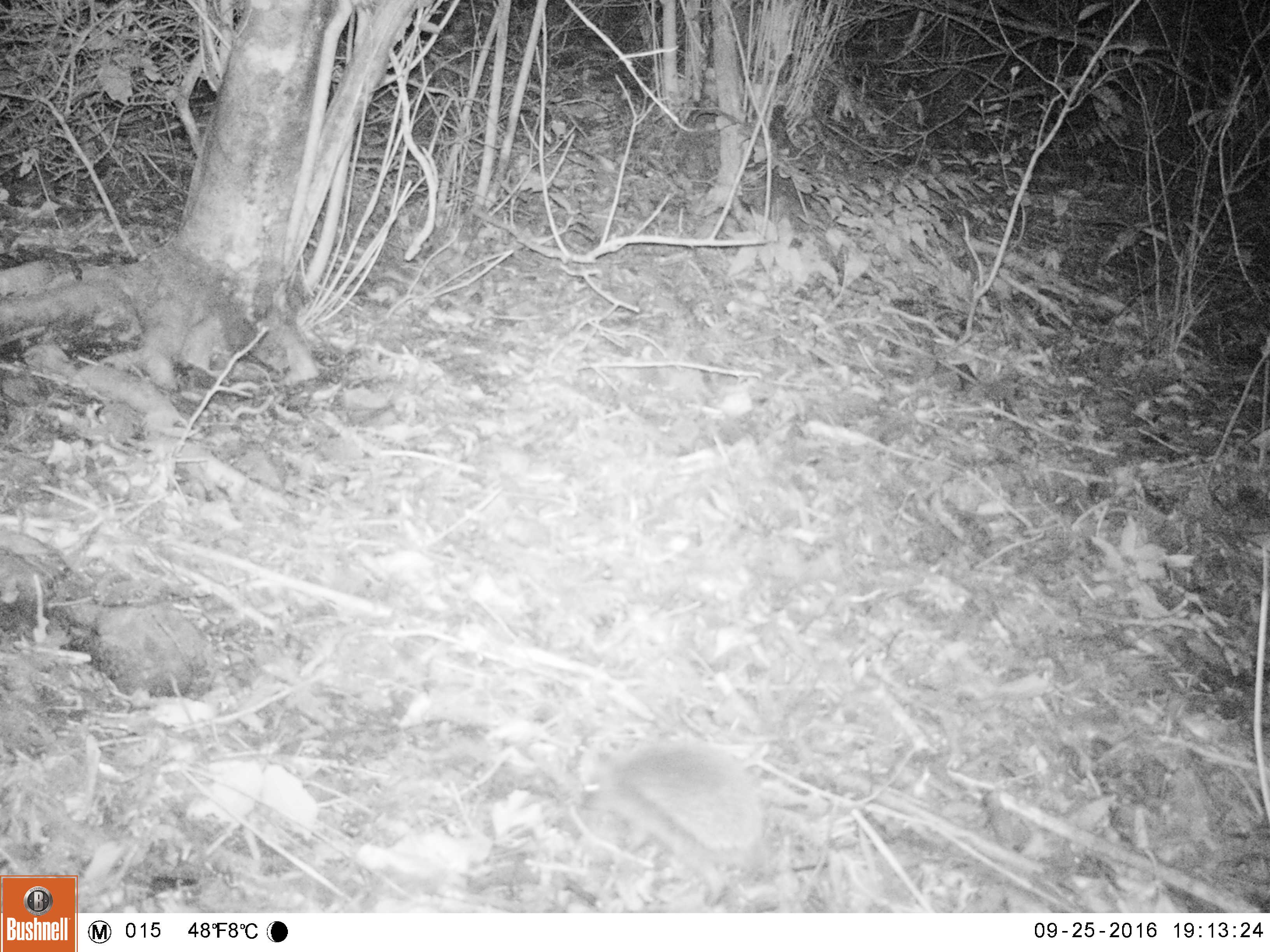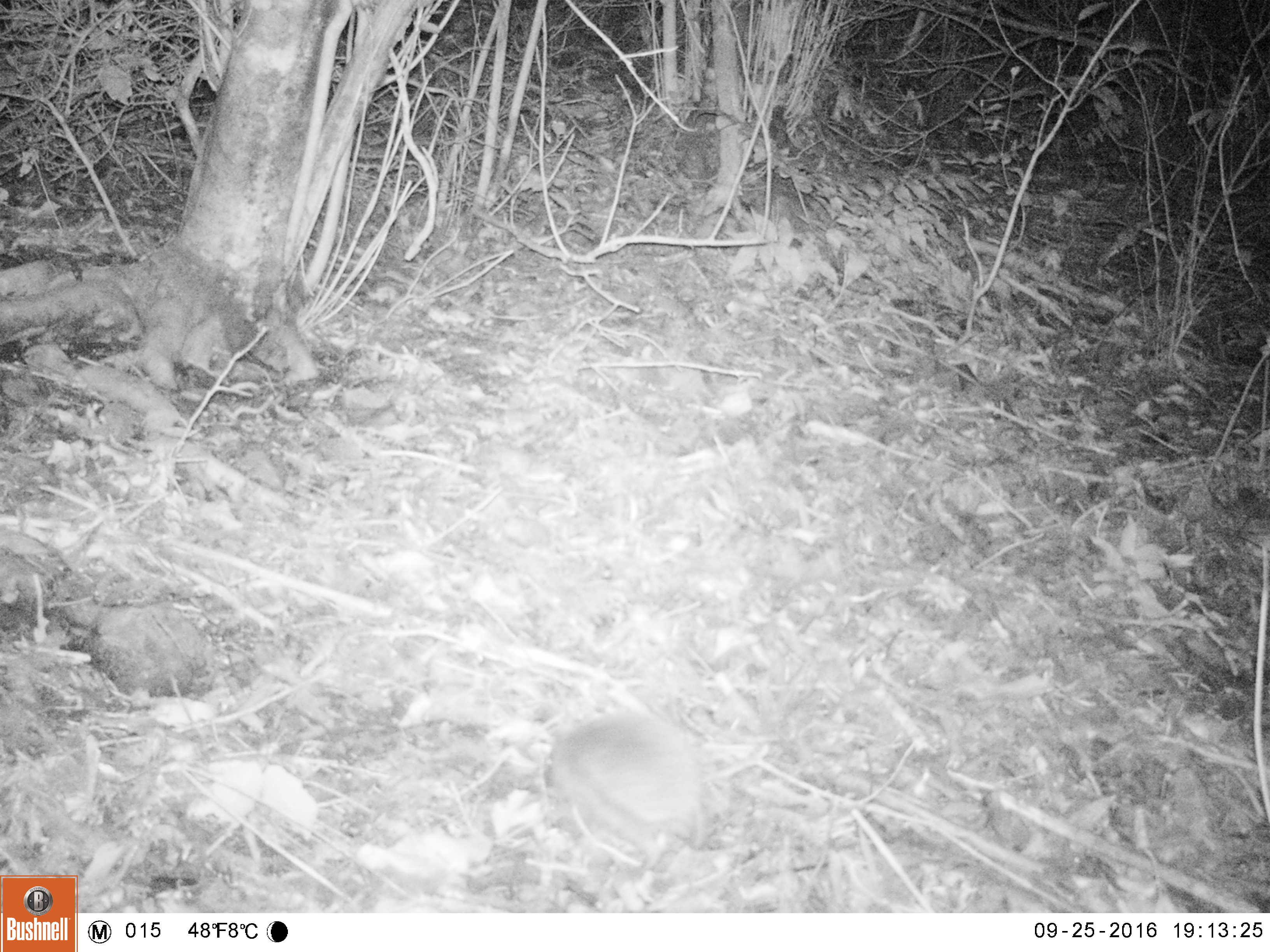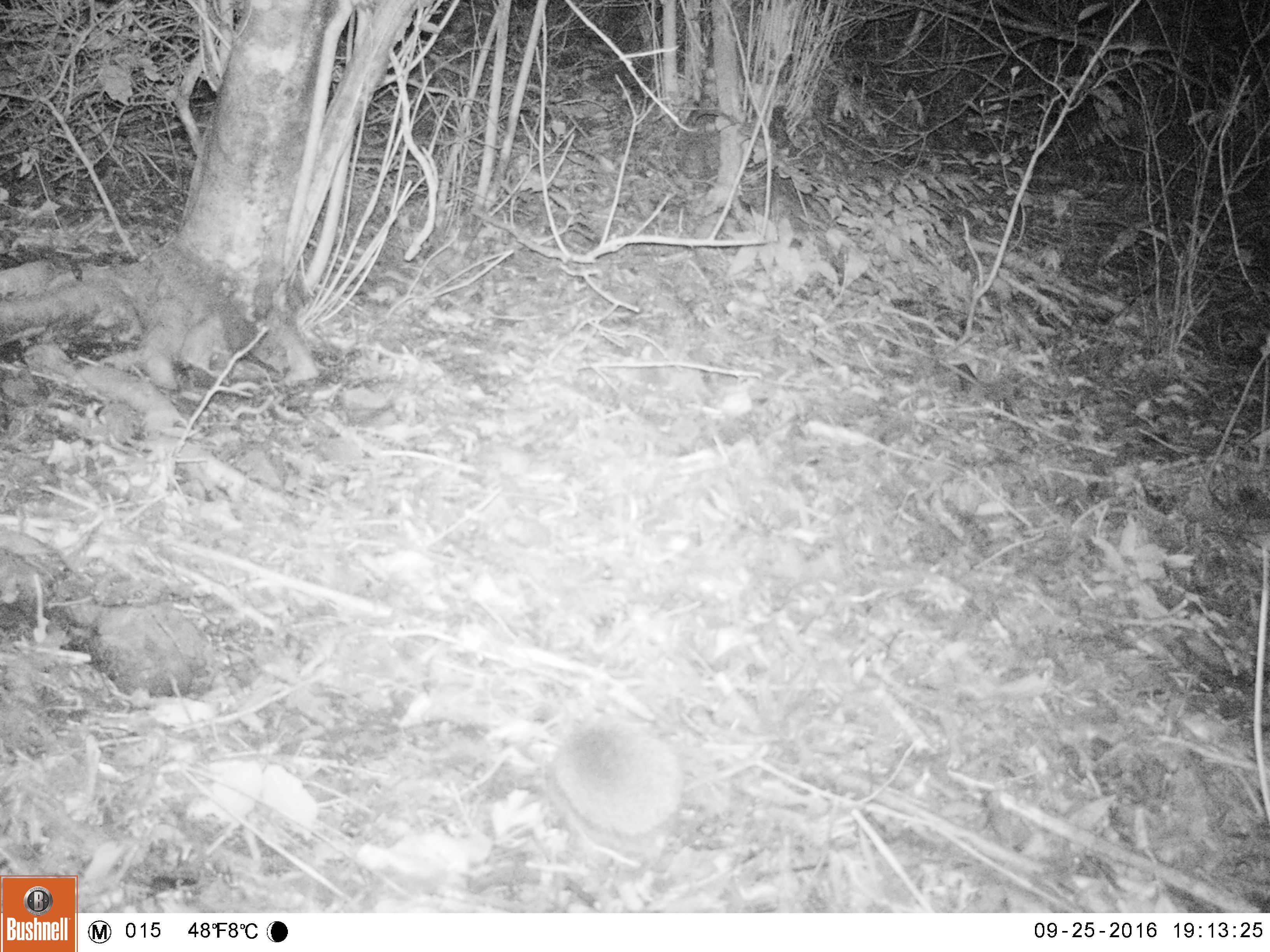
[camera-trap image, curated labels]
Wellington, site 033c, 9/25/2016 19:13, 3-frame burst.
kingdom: Animalia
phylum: Chordata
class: Mammalia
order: Eulipotyphla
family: Erinaceidae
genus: Erinaceus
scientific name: Erinaceus europaeus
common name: hedgehog